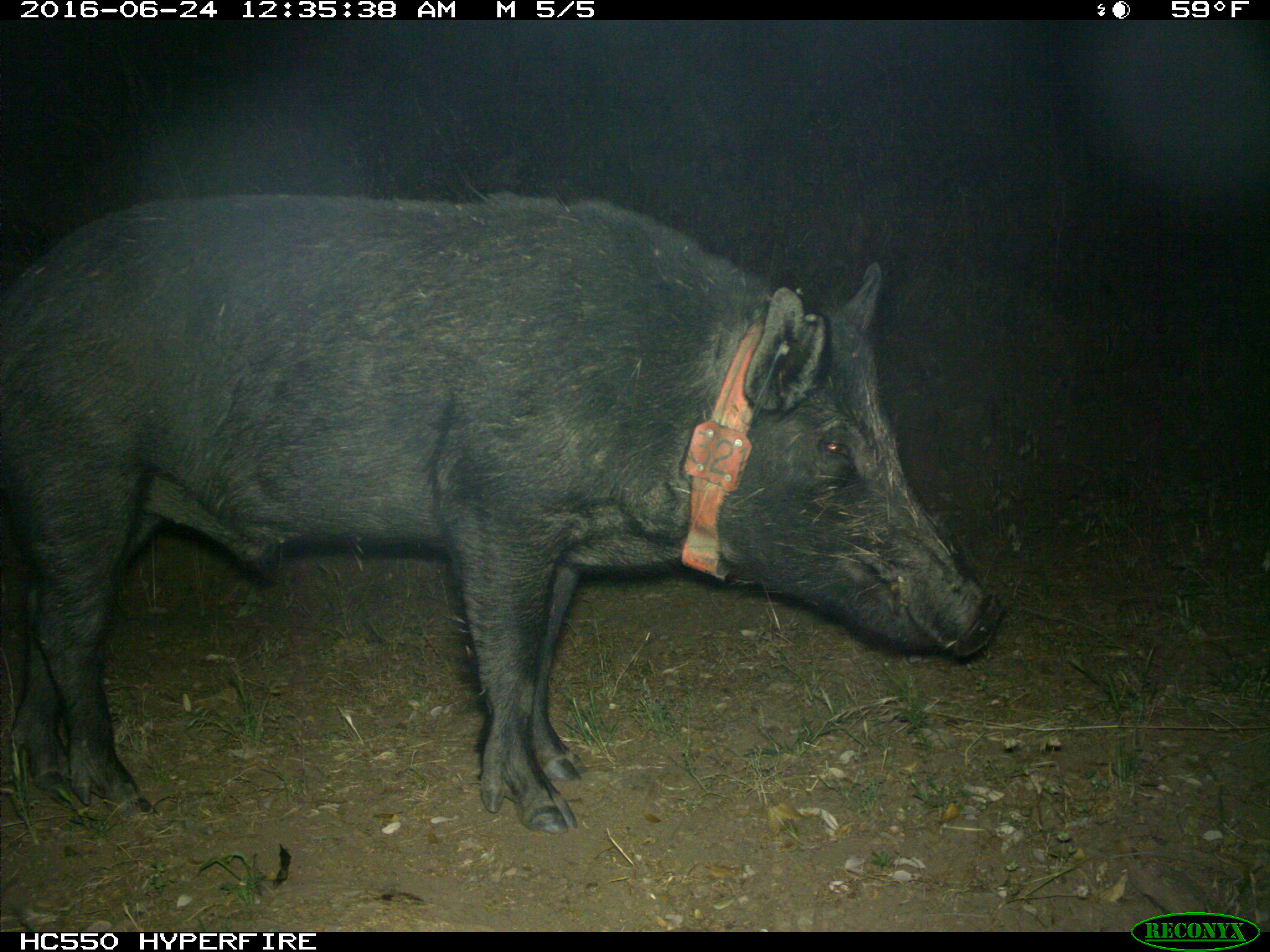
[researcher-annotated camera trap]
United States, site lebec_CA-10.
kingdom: Animalia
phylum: Chordata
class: Mammalia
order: Artiodactyla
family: Suidae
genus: Sus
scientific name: Sus scrofa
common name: wild boar